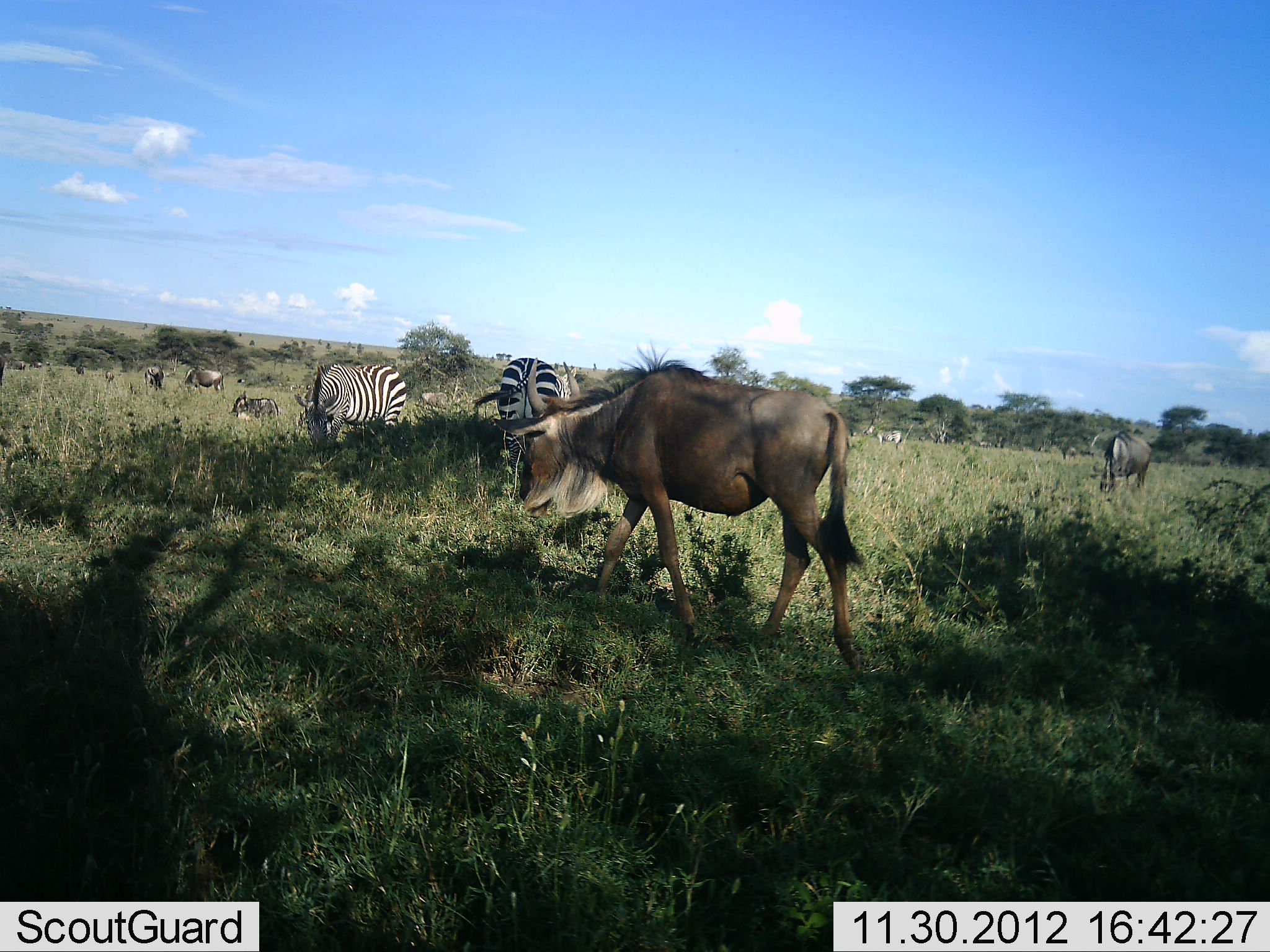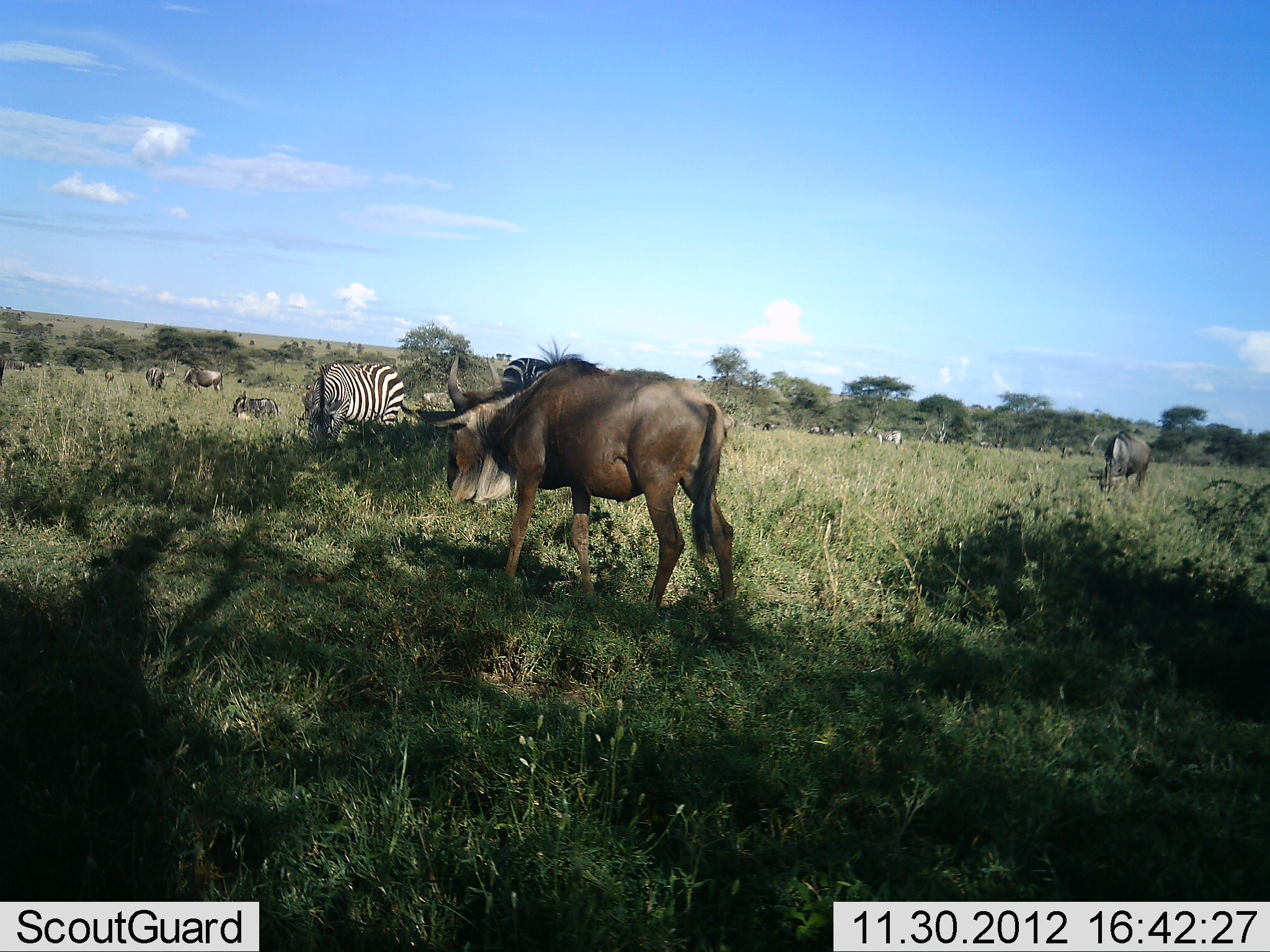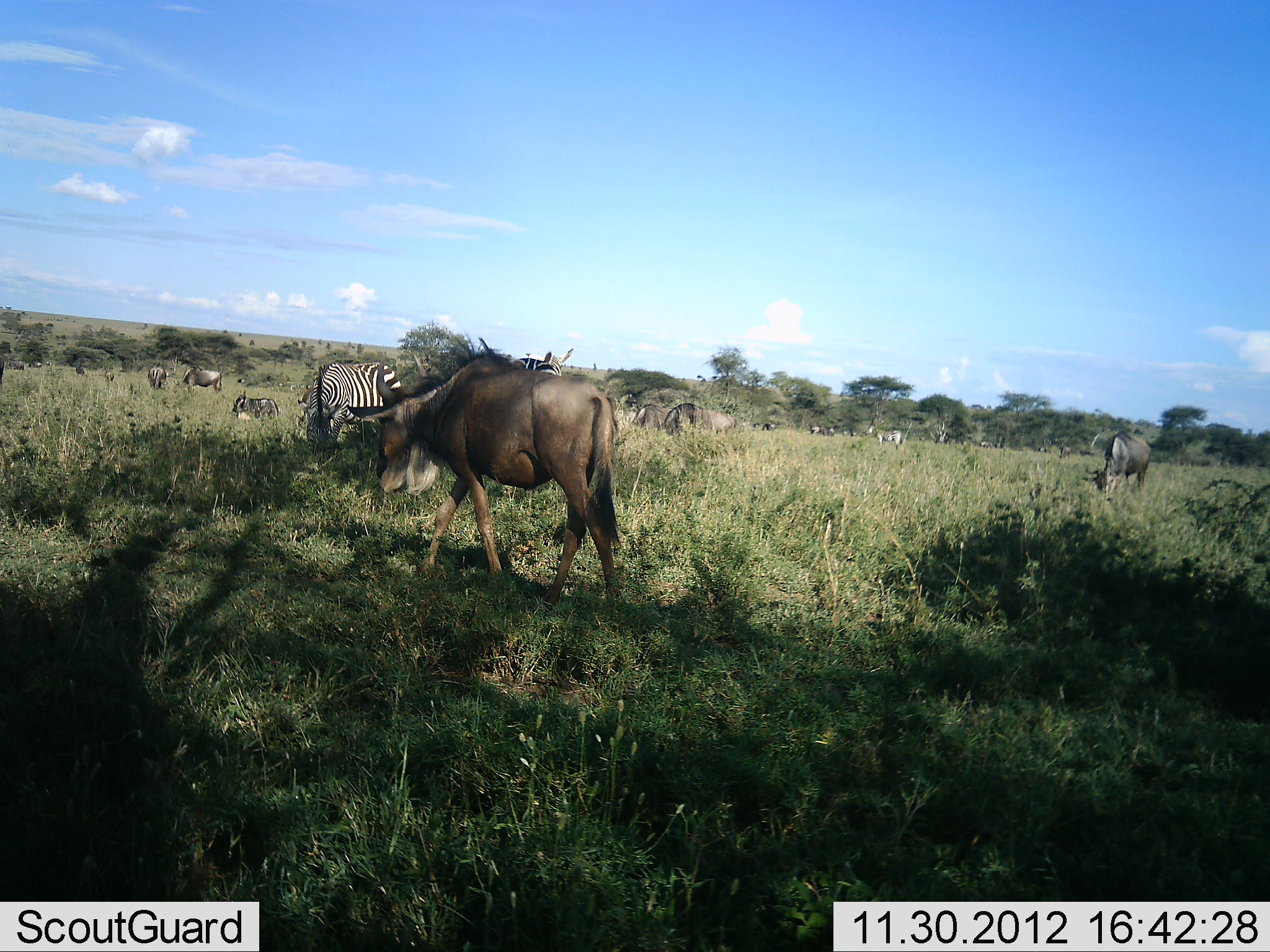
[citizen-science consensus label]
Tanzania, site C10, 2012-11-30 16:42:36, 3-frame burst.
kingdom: Animalia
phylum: Chordata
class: Mammalia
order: Artiodactyla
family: Bovidae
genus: Connochaetes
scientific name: Connochaetes taurinus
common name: blue wildebeest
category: wildebeest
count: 5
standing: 64%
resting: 9%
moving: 45%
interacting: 0%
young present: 0%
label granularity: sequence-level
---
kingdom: Animalia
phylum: Chordata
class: Mammalia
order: Perissodactyla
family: Equidae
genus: Equus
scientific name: Equus quagga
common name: plains zebra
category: zebra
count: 3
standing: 50%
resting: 0%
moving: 0%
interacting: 0%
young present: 0%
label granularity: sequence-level